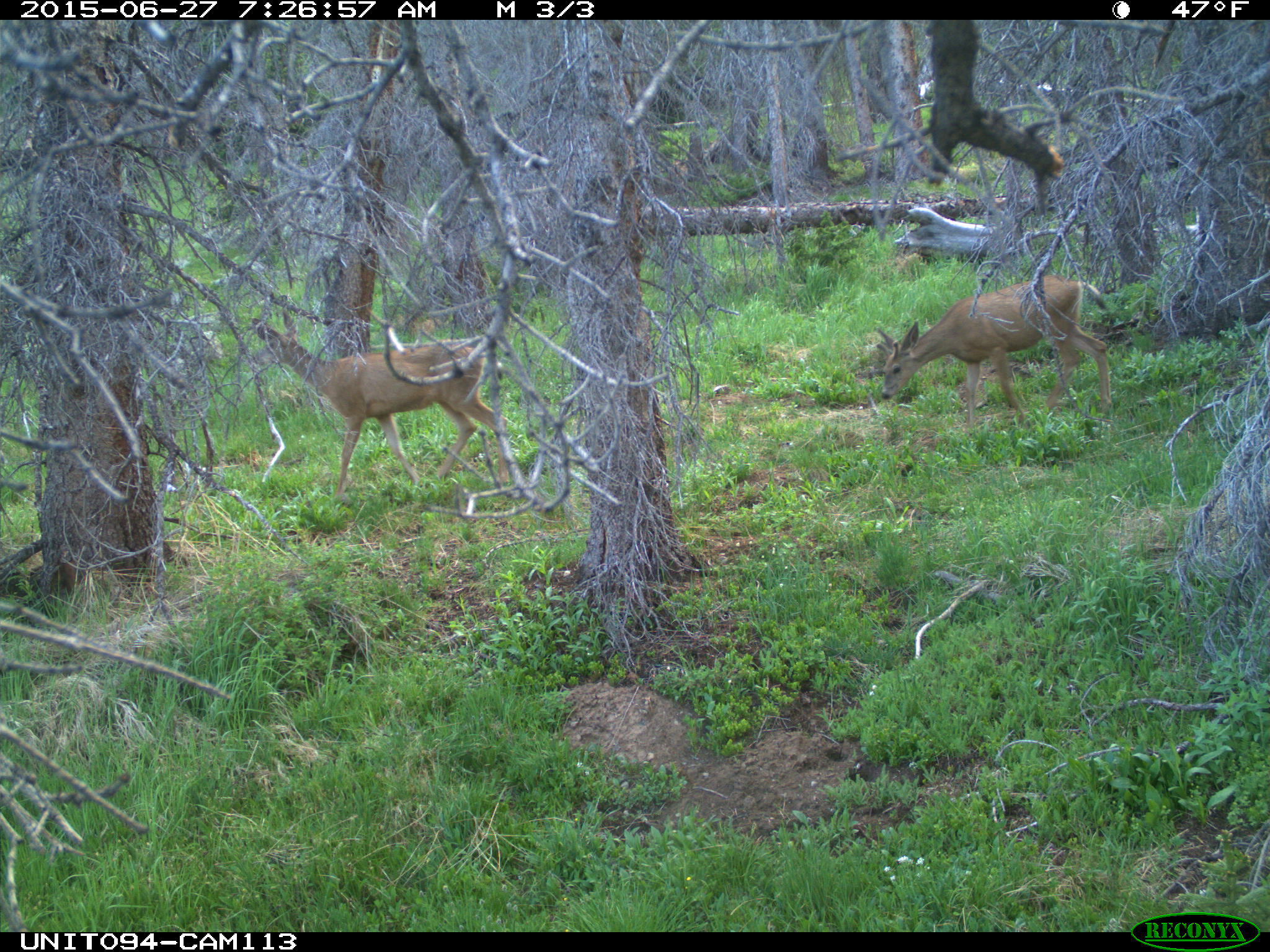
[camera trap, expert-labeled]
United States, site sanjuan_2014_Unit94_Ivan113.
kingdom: Animalia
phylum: Chordata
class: Mammalia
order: Artiodactyla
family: Cervidae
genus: Odocoileus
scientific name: Odocoileus hemionus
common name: mule deer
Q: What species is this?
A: Odocoileus hemionus (mule deer).